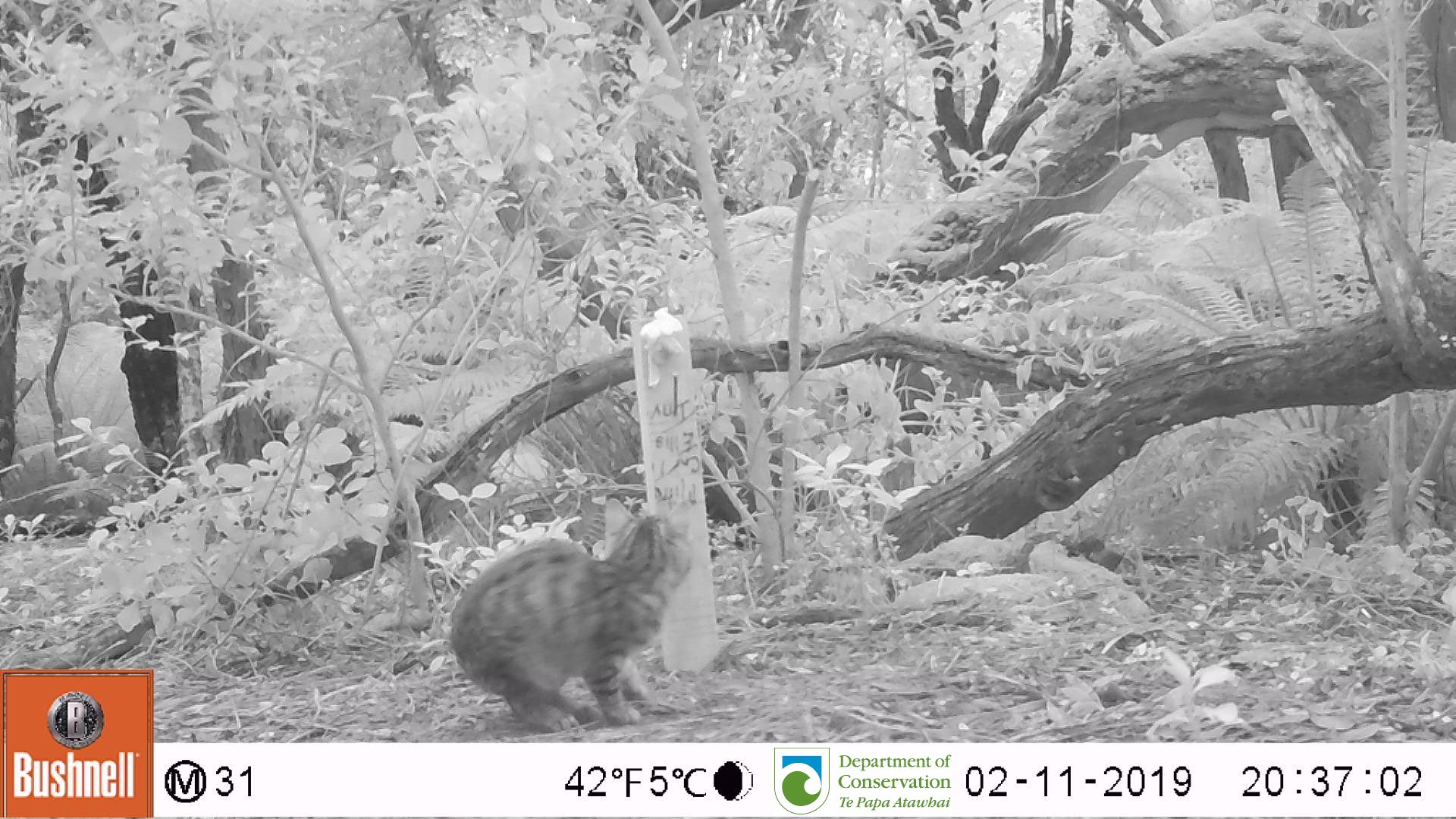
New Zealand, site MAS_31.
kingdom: Animalia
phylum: Chordata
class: Mammalia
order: Carnivora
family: Felidae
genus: Felis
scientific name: Felis catus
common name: domestic cat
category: cat